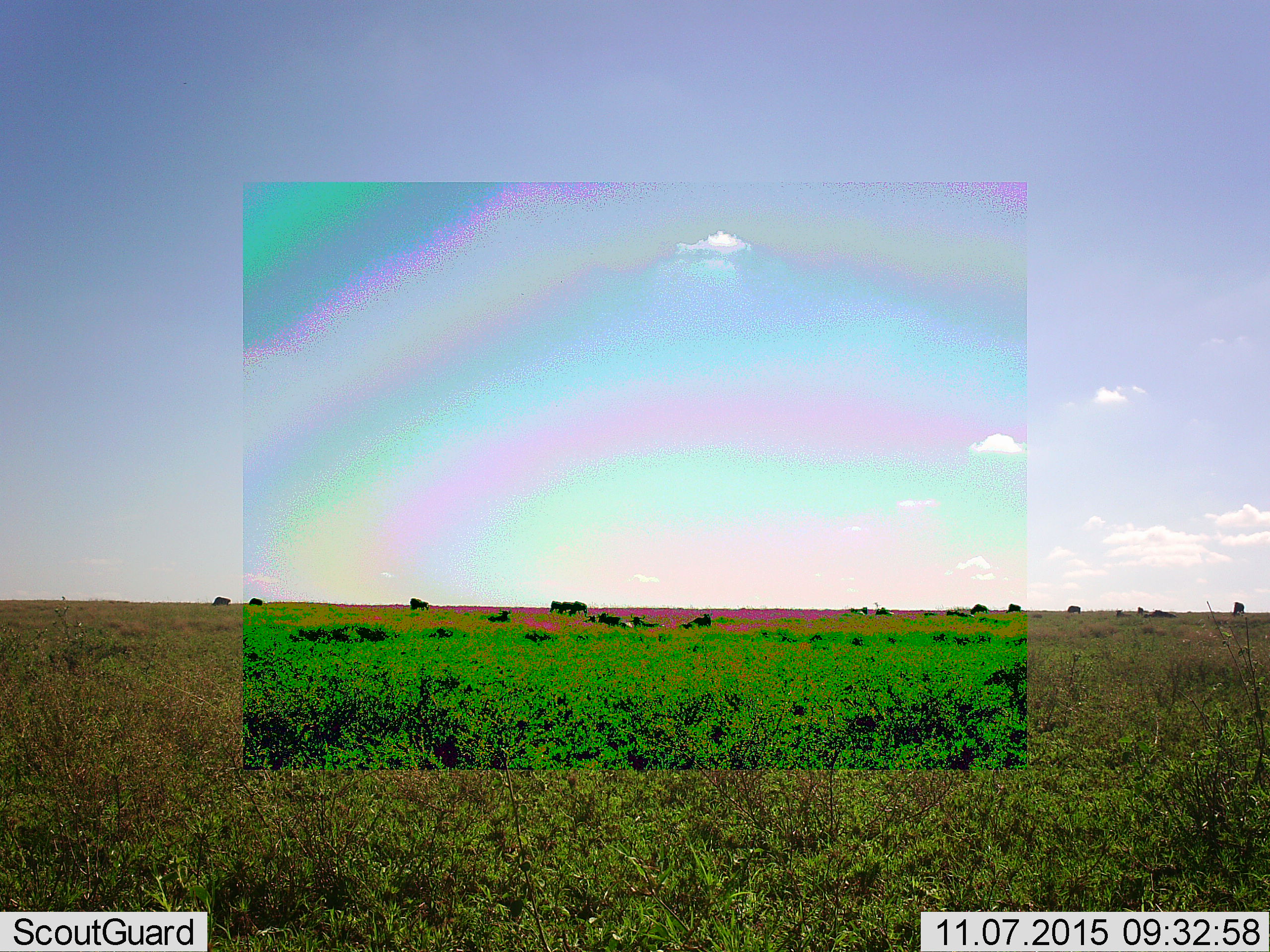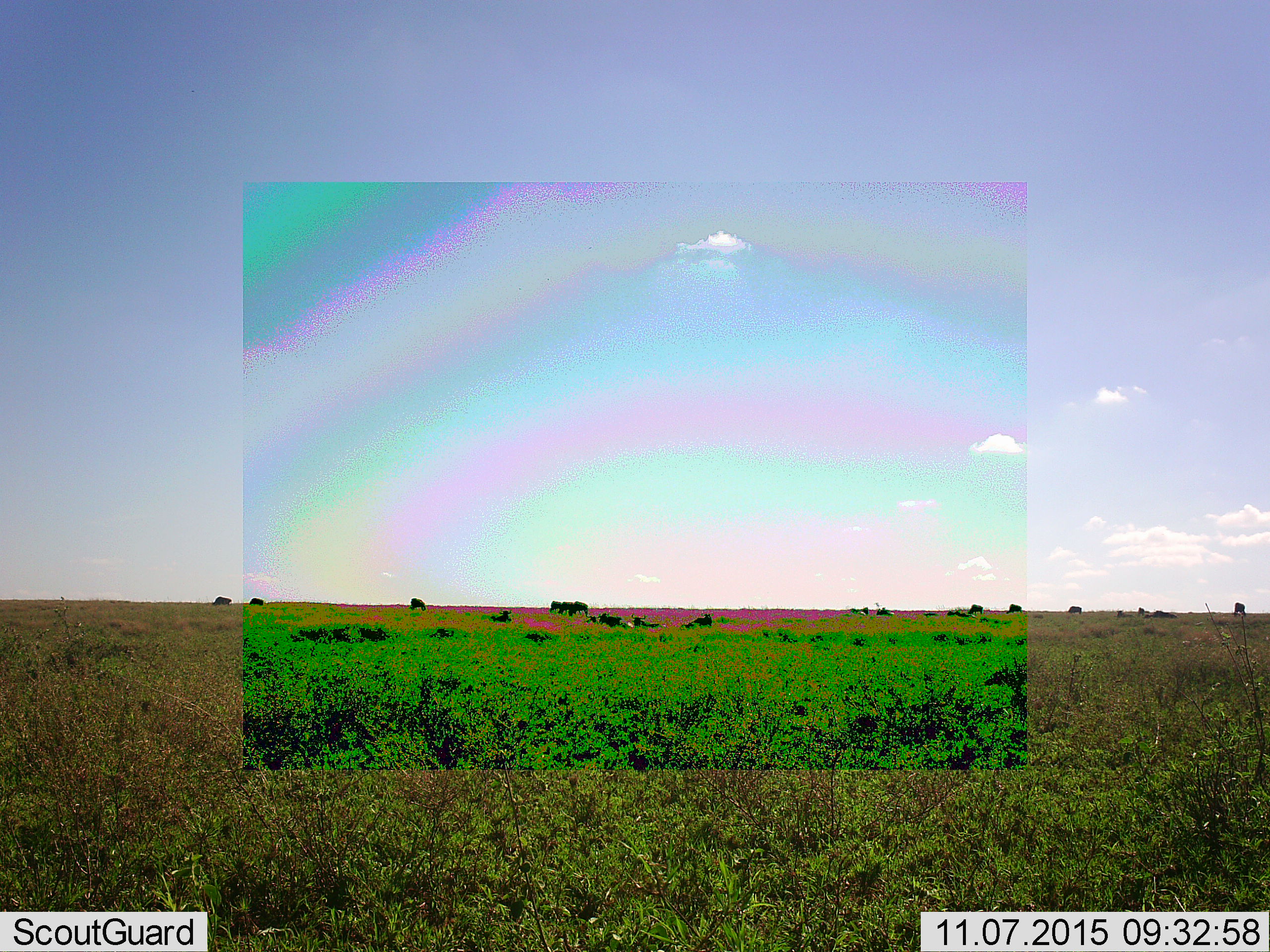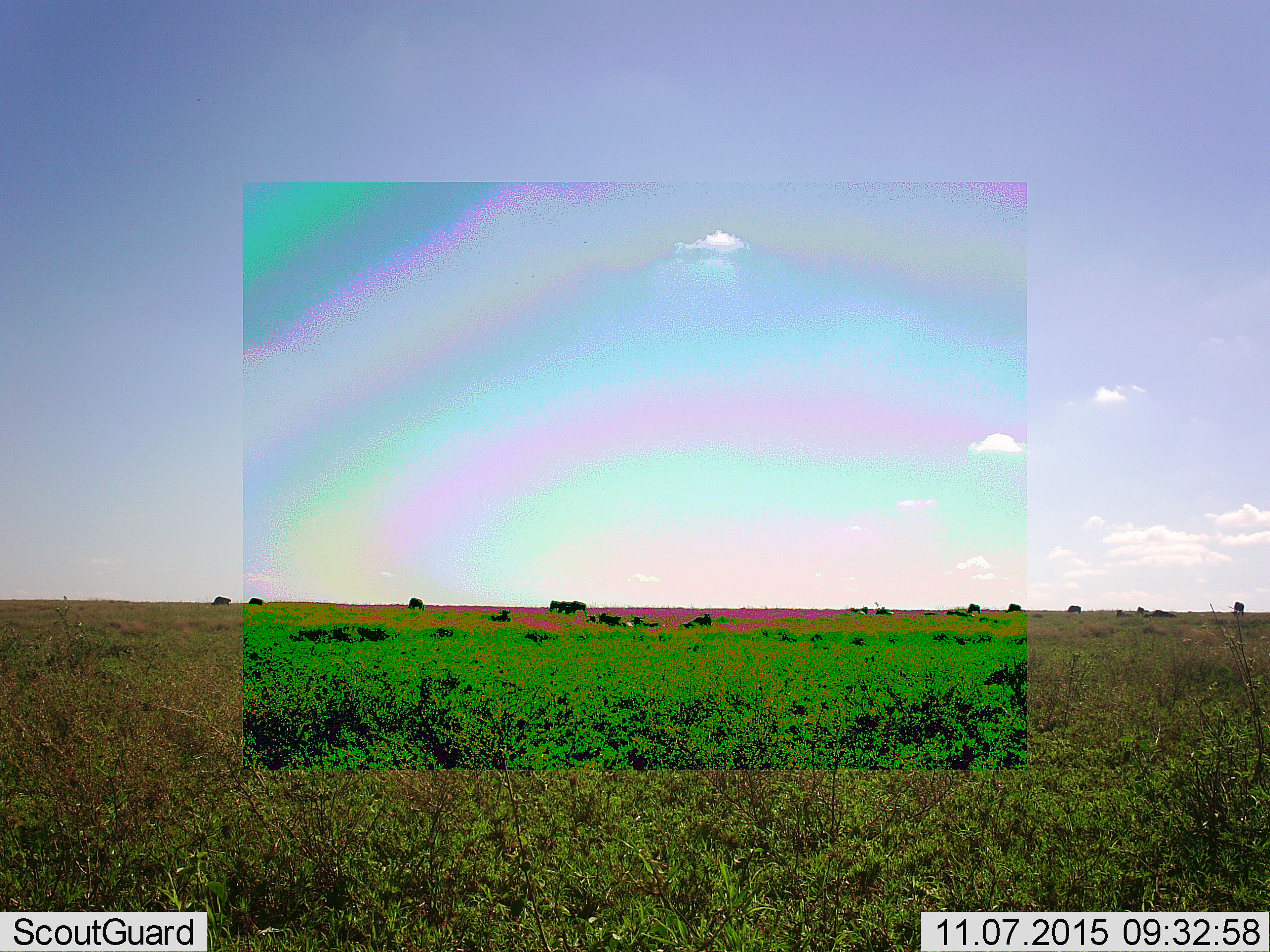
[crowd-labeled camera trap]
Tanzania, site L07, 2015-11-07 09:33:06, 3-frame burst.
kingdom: Animalia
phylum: Chordata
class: Mammalia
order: Artiodactyla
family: Bovidae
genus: Connochaetes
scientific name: Connochaetes taurinus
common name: blue wildebeest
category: wildebeest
Wildebeest (blue wildebeest) (Connochaetes taurinus), count 11-50. Behavior (volunteer vote fractions): standing 20%, resting 60%, moving 40%, interacting 0%. Young present (vote fraction): 0%. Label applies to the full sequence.